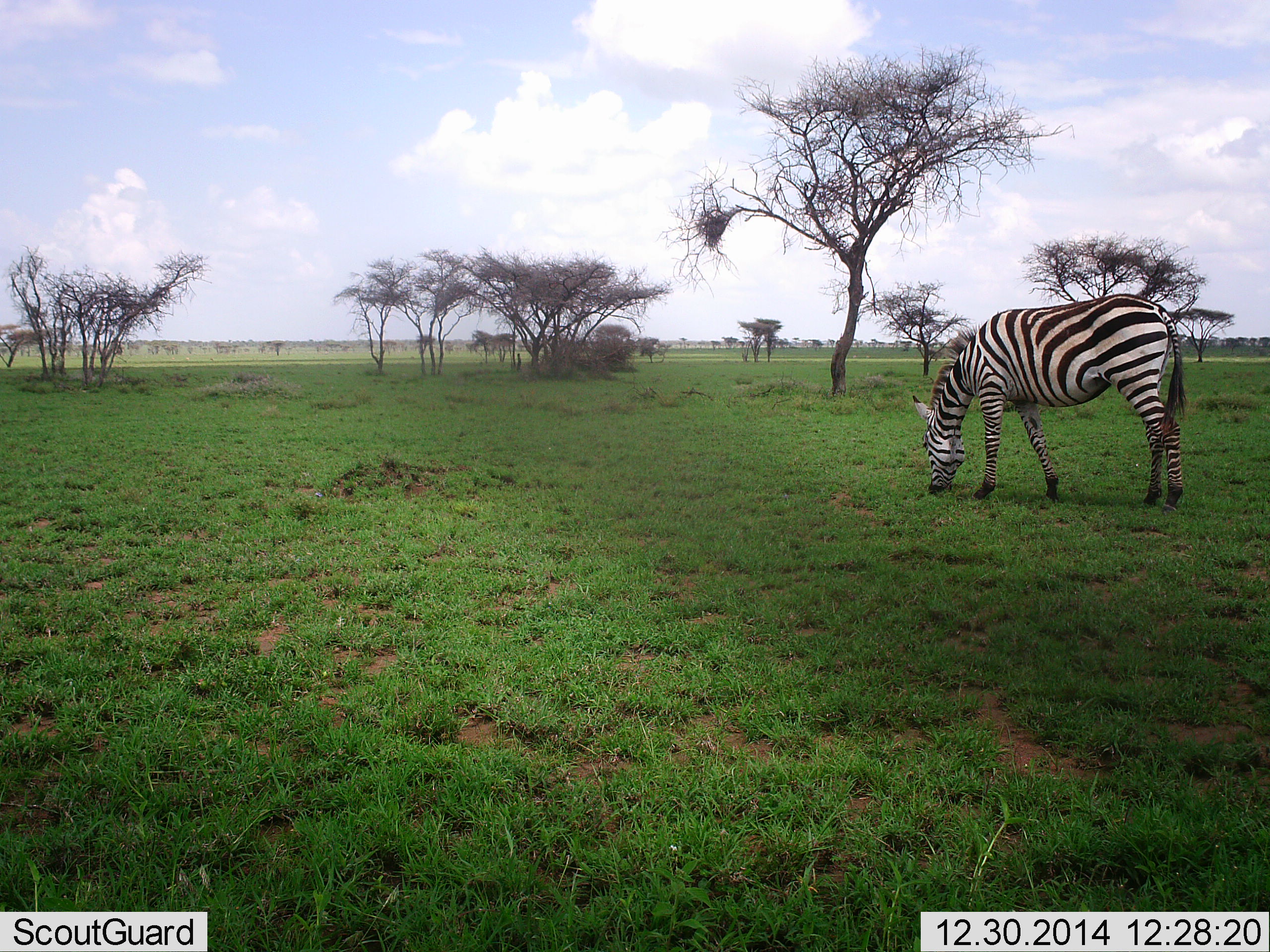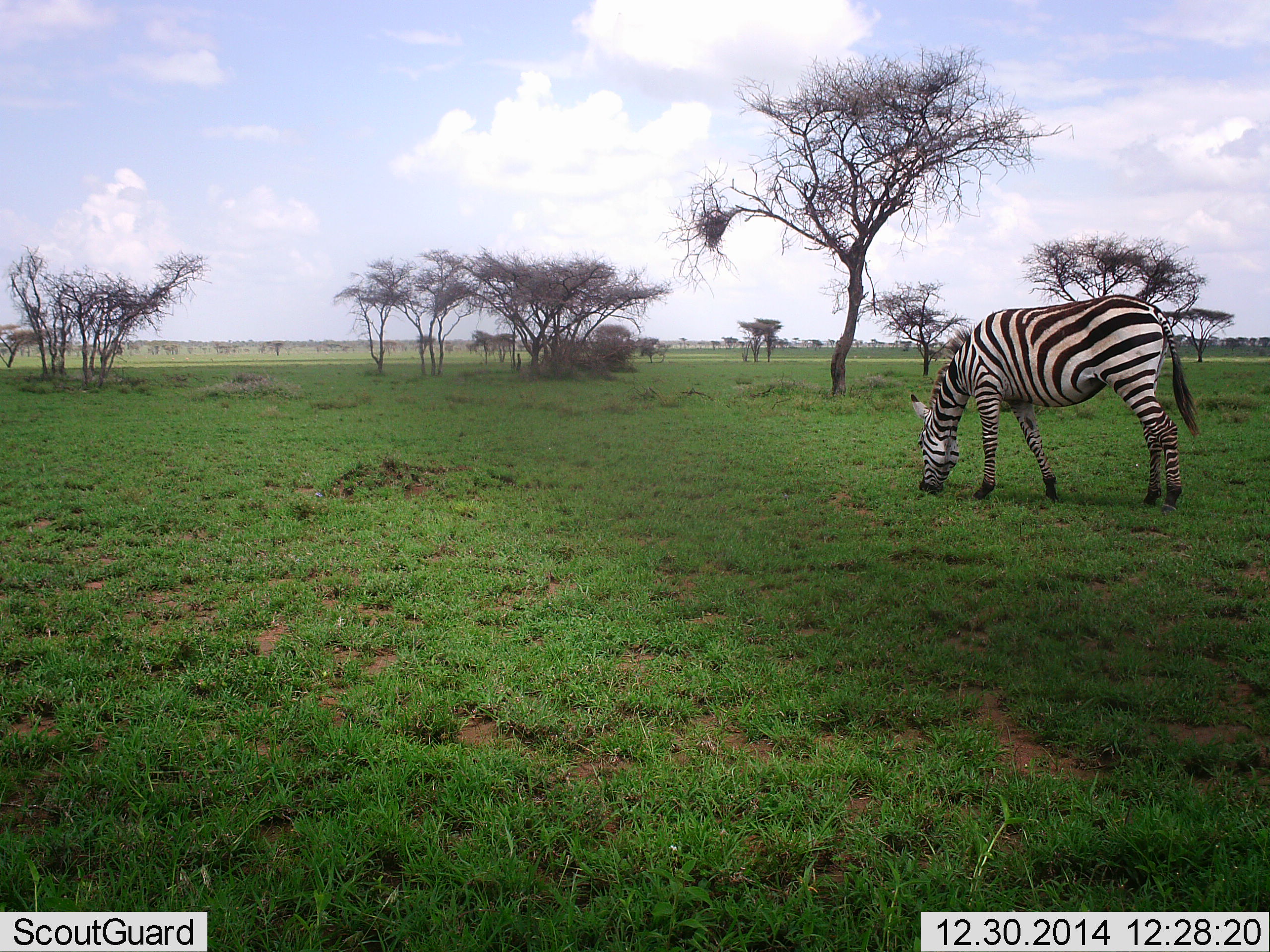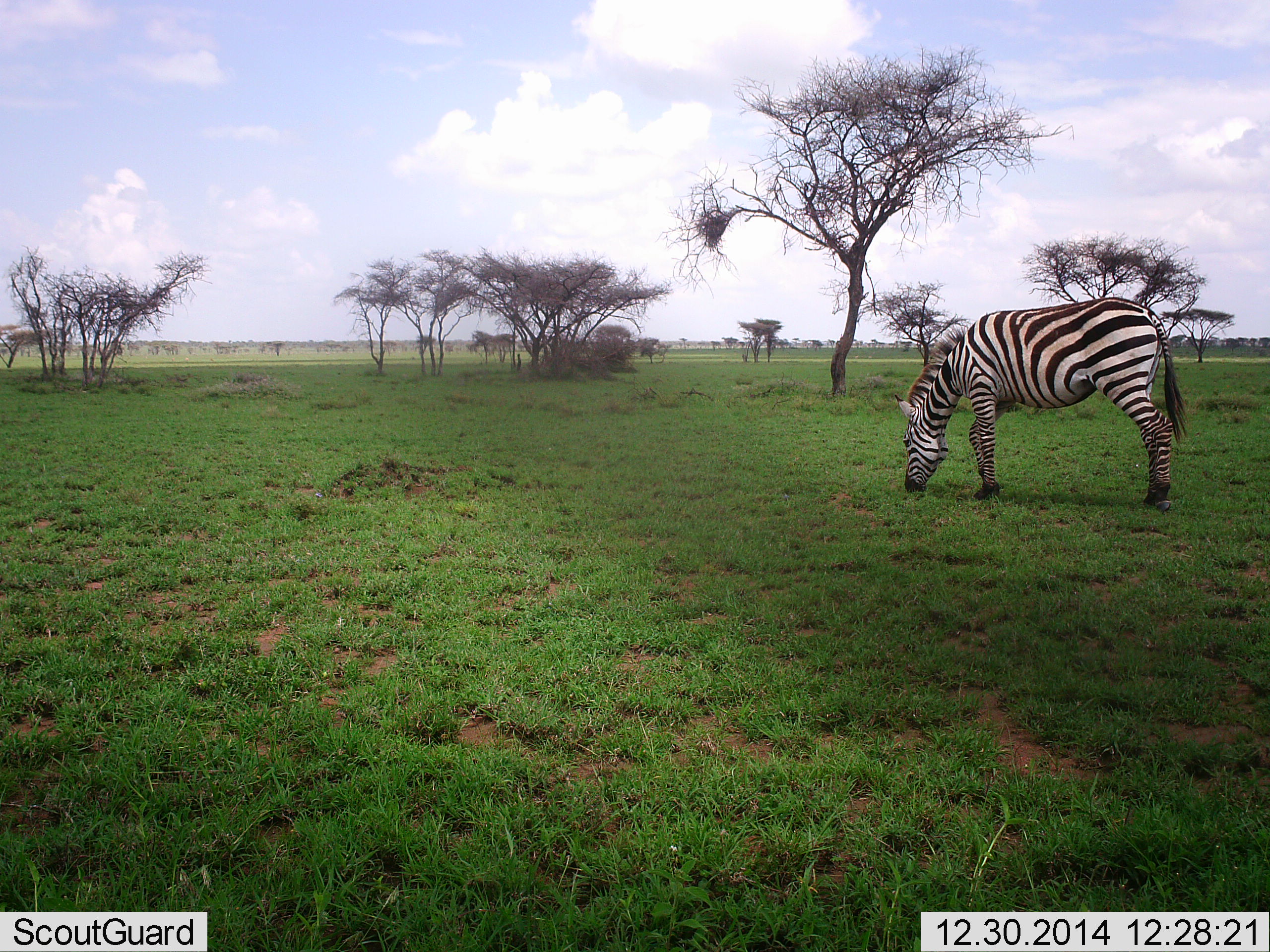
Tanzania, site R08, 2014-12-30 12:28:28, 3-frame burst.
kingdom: Animalia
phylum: Chordata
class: Mammalia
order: Perissodactyla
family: Equidae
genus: Equus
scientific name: Equus quagga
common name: plains zebra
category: zebra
Zebra (plains zebra) (Equus quagga), count 1. Behavior (volunteer vote fractions): standing 10%, resting 0%, moving 0%, interacting 0%. Young present (vote fraction): 0%. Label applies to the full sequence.